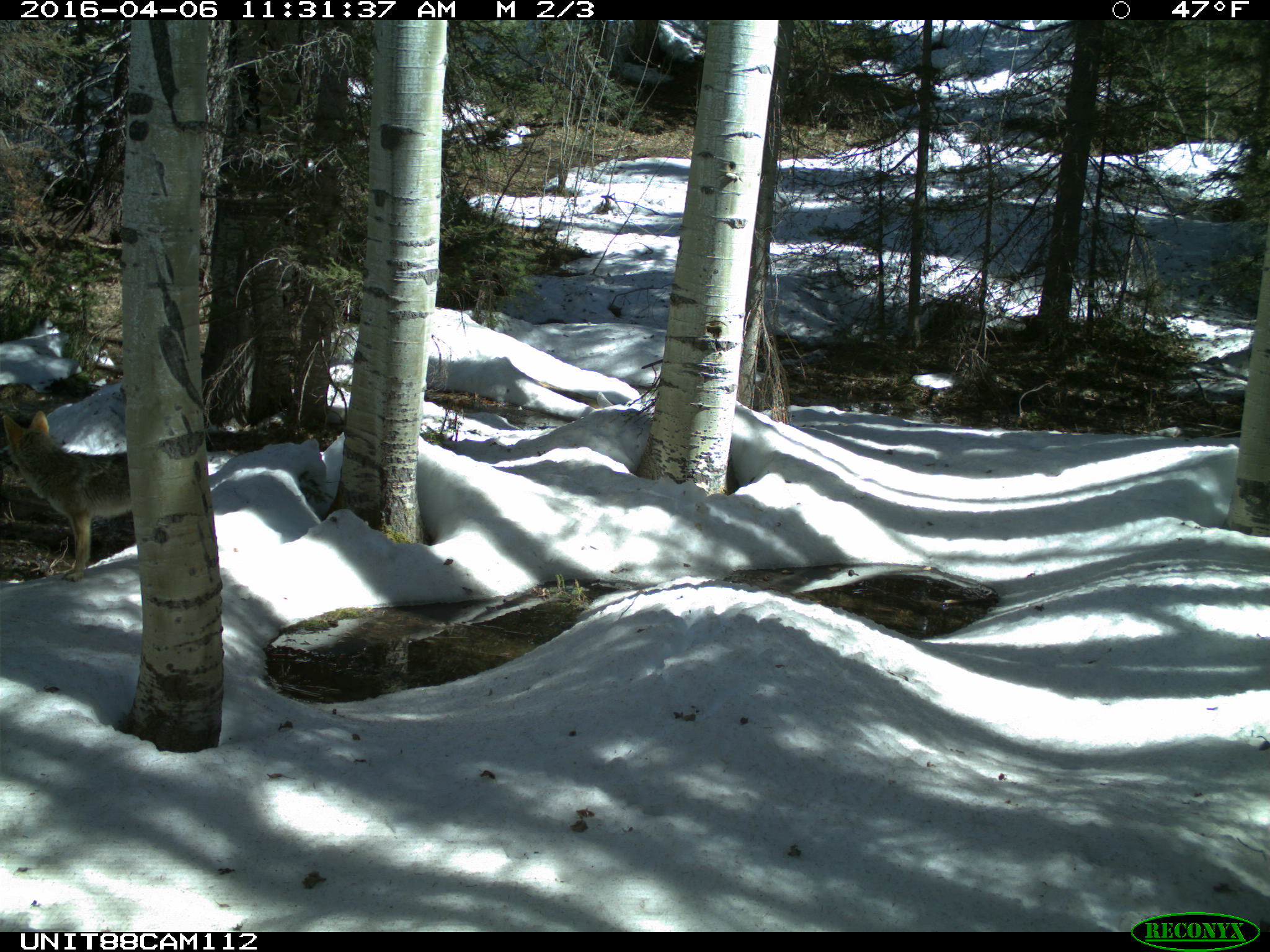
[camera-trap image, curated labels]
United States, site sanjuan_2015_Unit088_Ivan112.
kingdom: Animalia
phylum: Chordata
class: Mammalia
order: Carnivora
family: Canidae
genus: Canis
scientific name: Canis latrans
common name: coyote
Canis latrans (coyote).